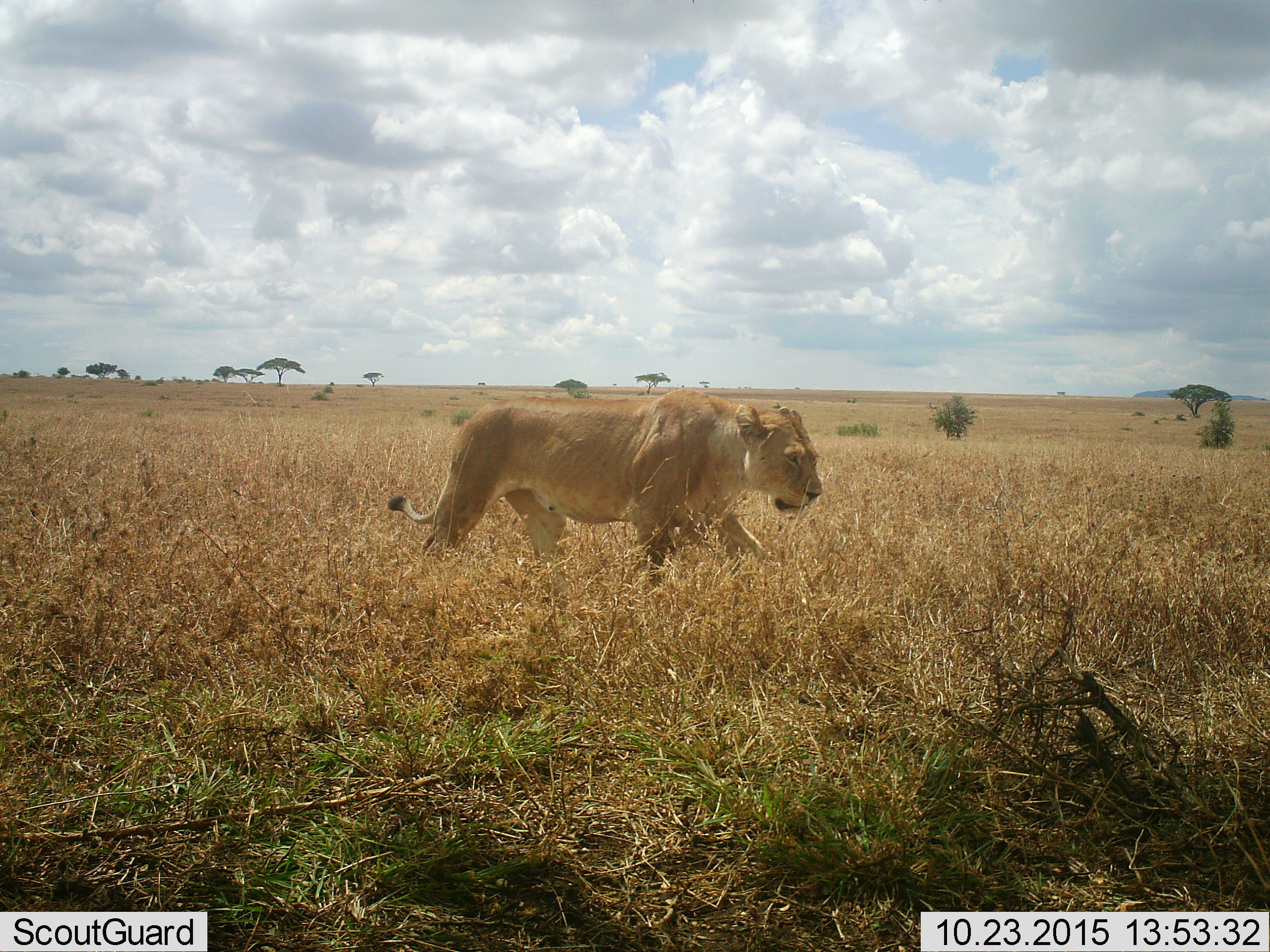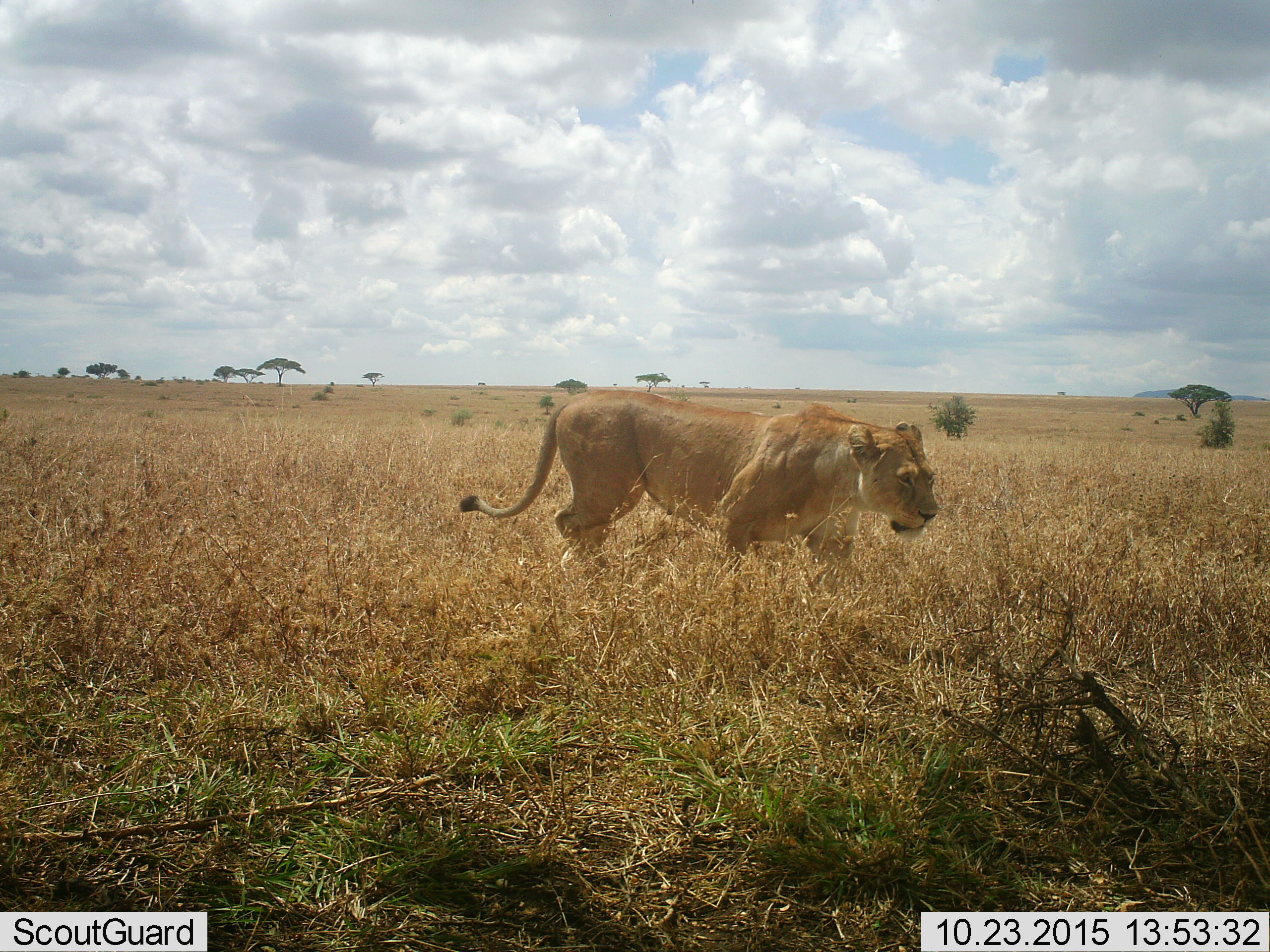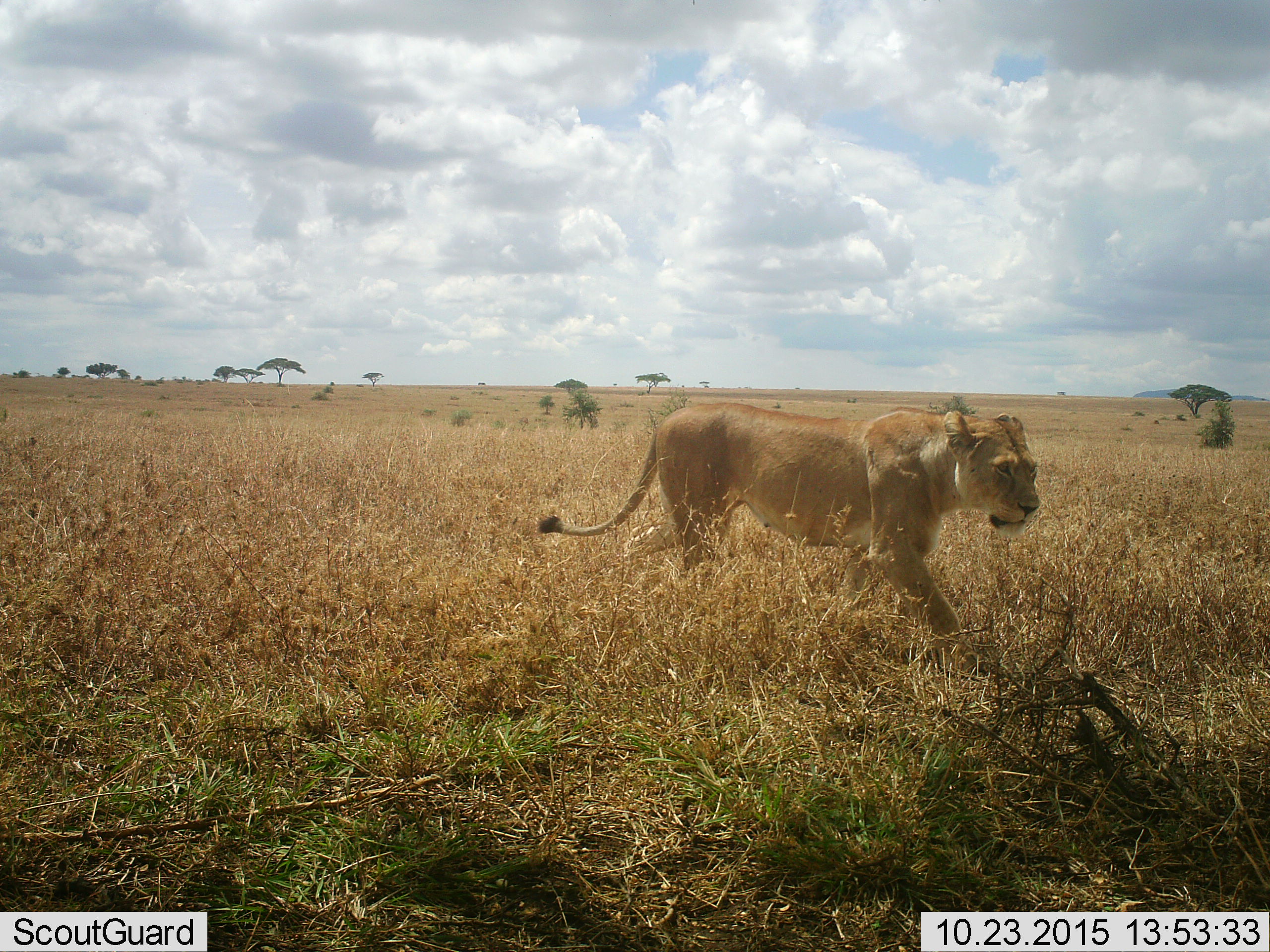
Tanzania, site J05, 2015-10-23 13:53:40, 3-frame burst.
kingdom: Animalia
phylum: Chordata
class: Mammalia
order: Carnivora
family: Felidae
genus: Panthera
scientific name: Panthera leo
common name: lion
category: lionfemale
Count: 1.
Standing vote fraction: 0%.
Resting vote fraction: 0%.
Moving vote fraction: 100%.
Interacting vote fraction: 0%.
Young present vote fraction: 0%.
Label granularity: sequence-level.